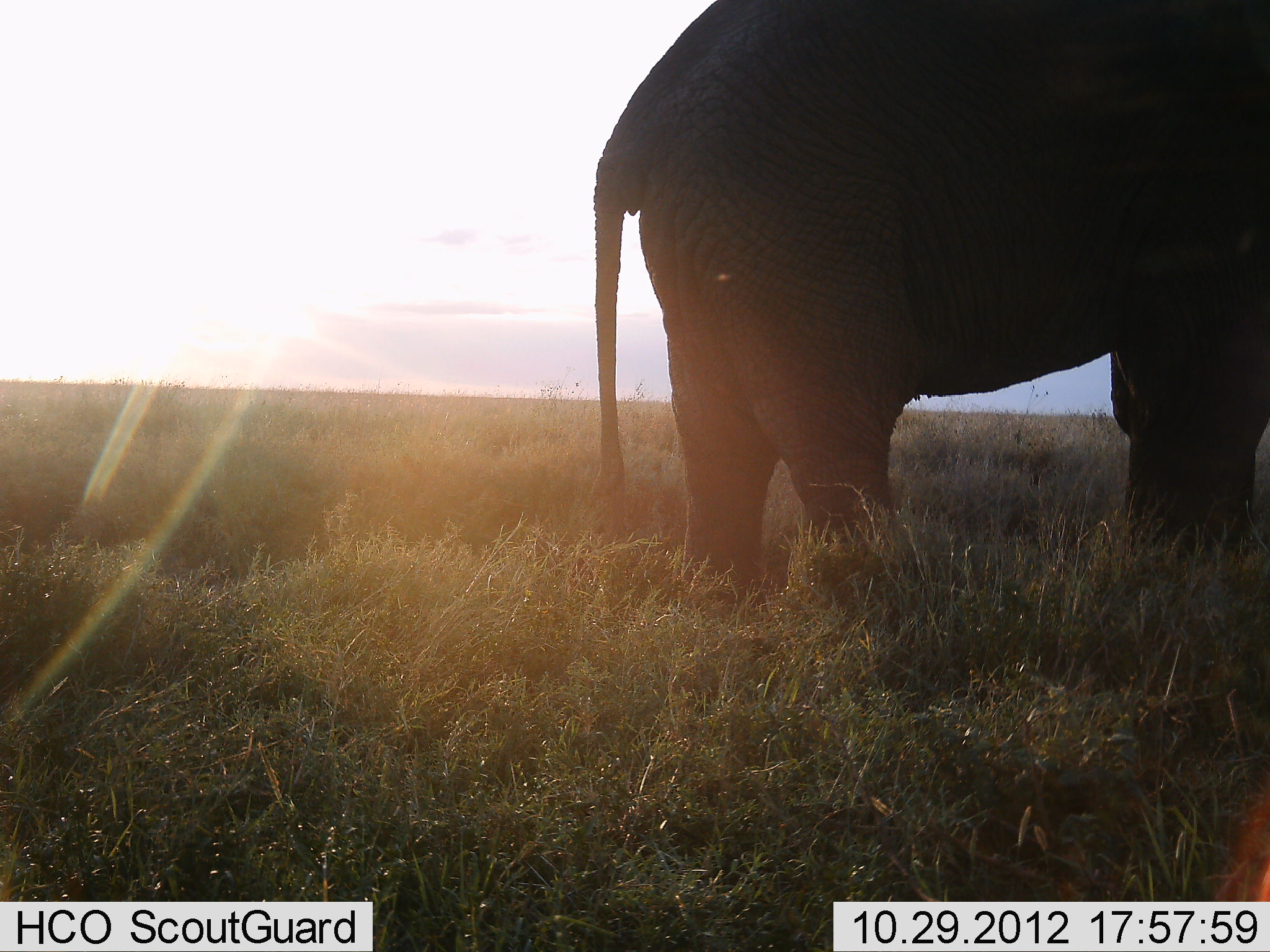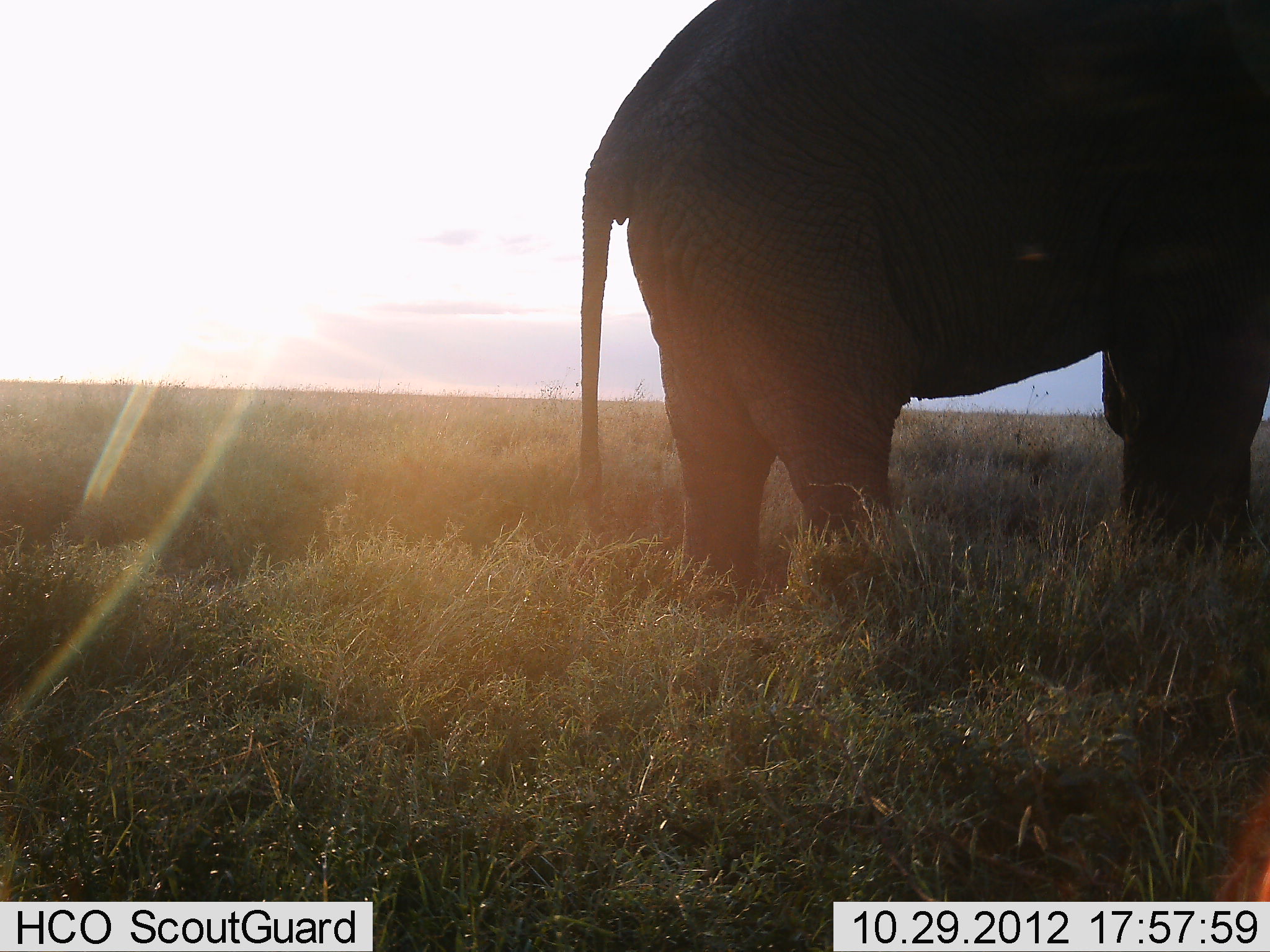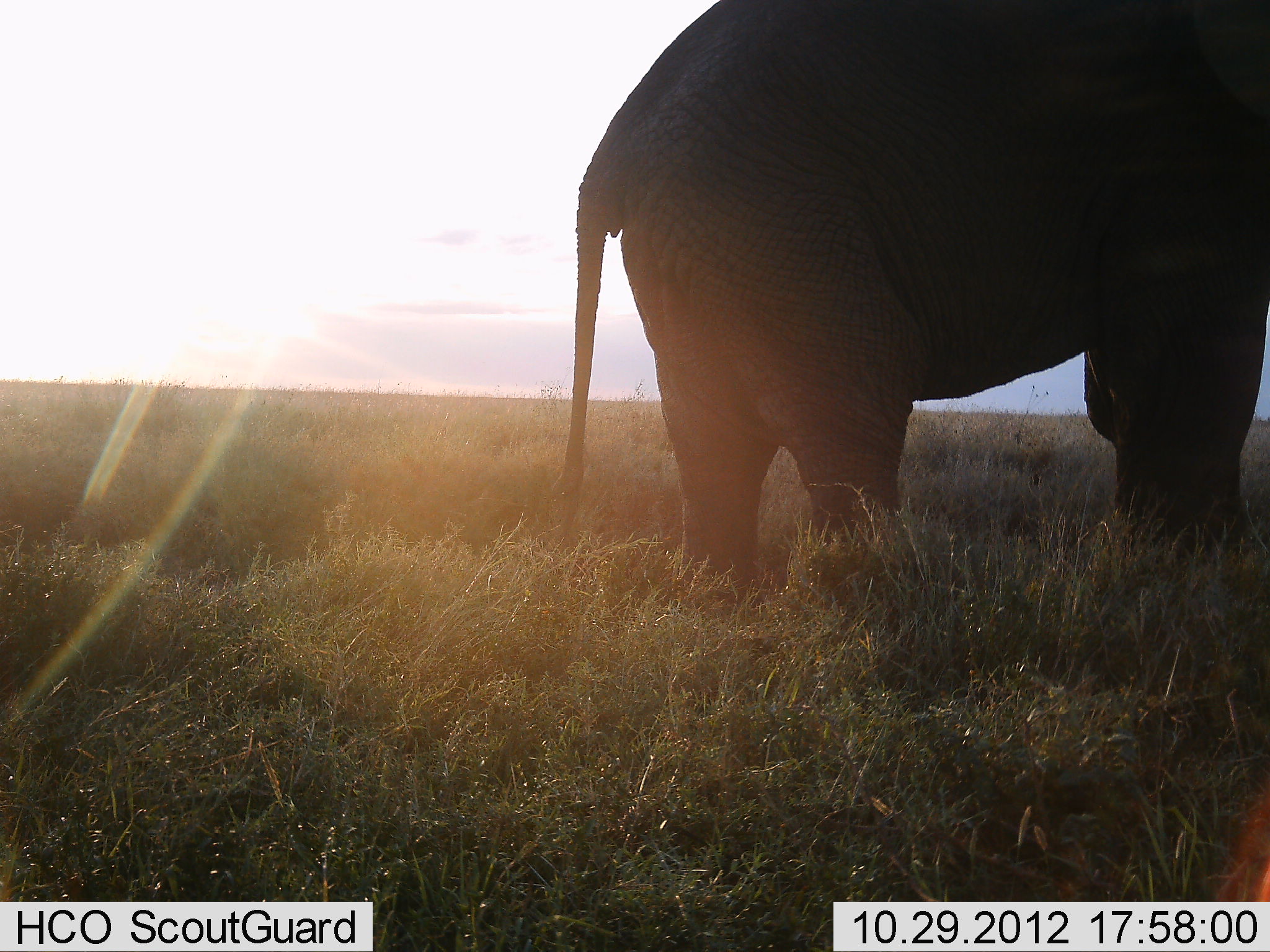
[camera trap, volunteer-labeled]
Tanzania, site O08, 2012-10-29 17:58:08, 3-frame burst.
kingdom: Animalia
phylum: Chordata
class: Mammalia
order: Proboscidea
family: Elephantidae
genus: Loxodonta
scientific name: Loxodonta africana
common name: african bush elephant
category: elephant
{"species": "elephant (african bush elephant) (Loxodonta africana)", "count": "1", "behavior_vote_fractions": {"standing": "80%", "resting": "0%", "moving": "20%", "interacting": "0%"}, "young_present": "0%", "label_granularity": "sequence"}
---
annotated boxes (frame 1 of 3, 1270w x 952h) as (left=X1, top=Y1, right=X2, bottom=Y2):
animal: (left=594, top=0, right=1270, bottom=624)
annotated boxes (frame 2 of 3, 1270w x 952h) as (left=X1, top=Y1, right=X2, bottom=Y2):
animal: (left=580, top=0, right=1269, bottom=612)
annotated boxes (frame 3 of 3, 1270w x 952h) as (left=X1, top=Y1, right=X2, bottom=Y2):
animal: (left=558, top=0, right=1270, bottom=615)